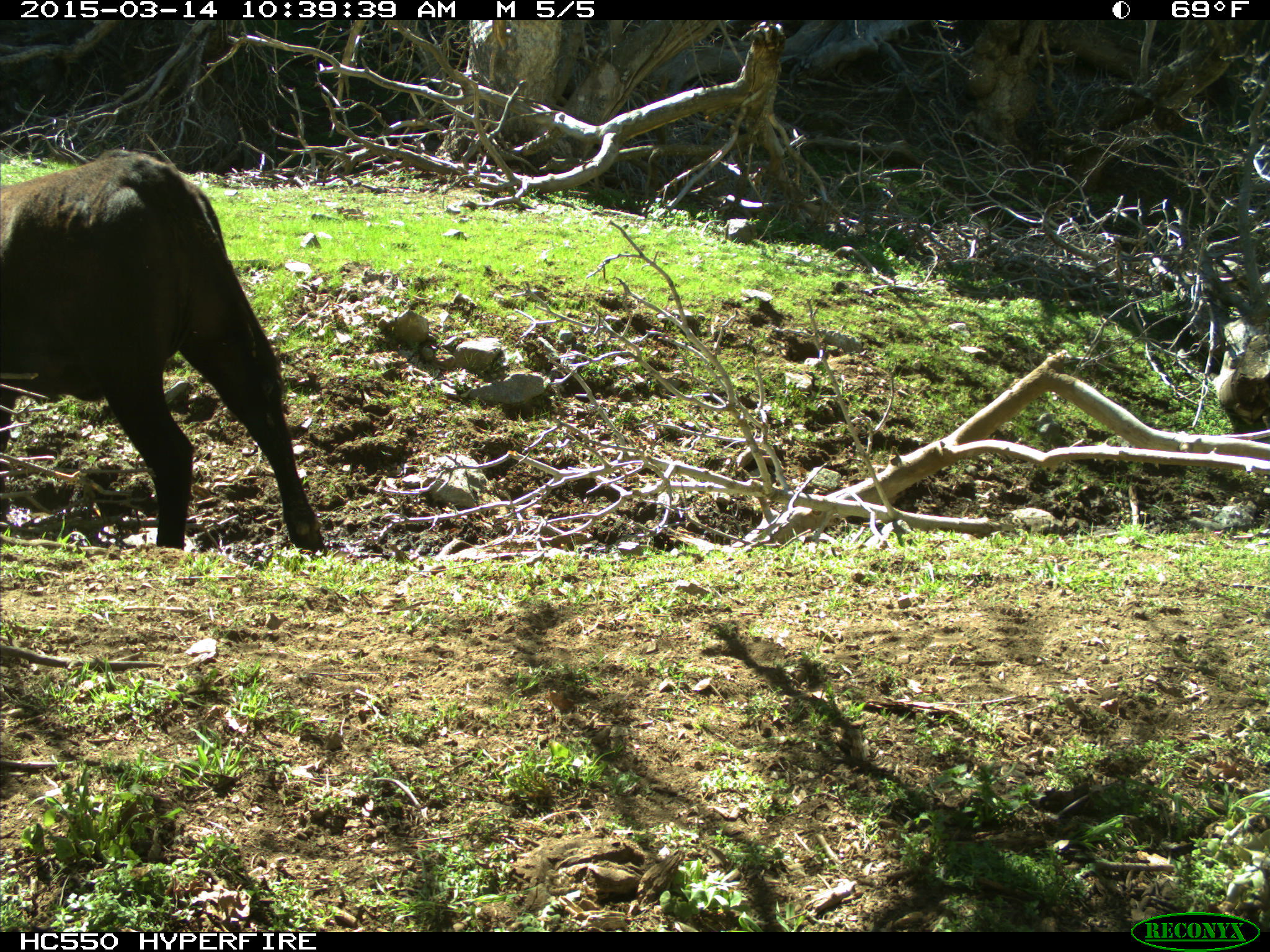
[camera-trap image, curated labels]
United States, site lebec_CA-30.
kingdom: Animalia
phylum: Chordata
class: Mammalia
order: Artiodactyla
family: Bovidae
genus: Bos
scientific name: Bos taurus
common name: domestic cow